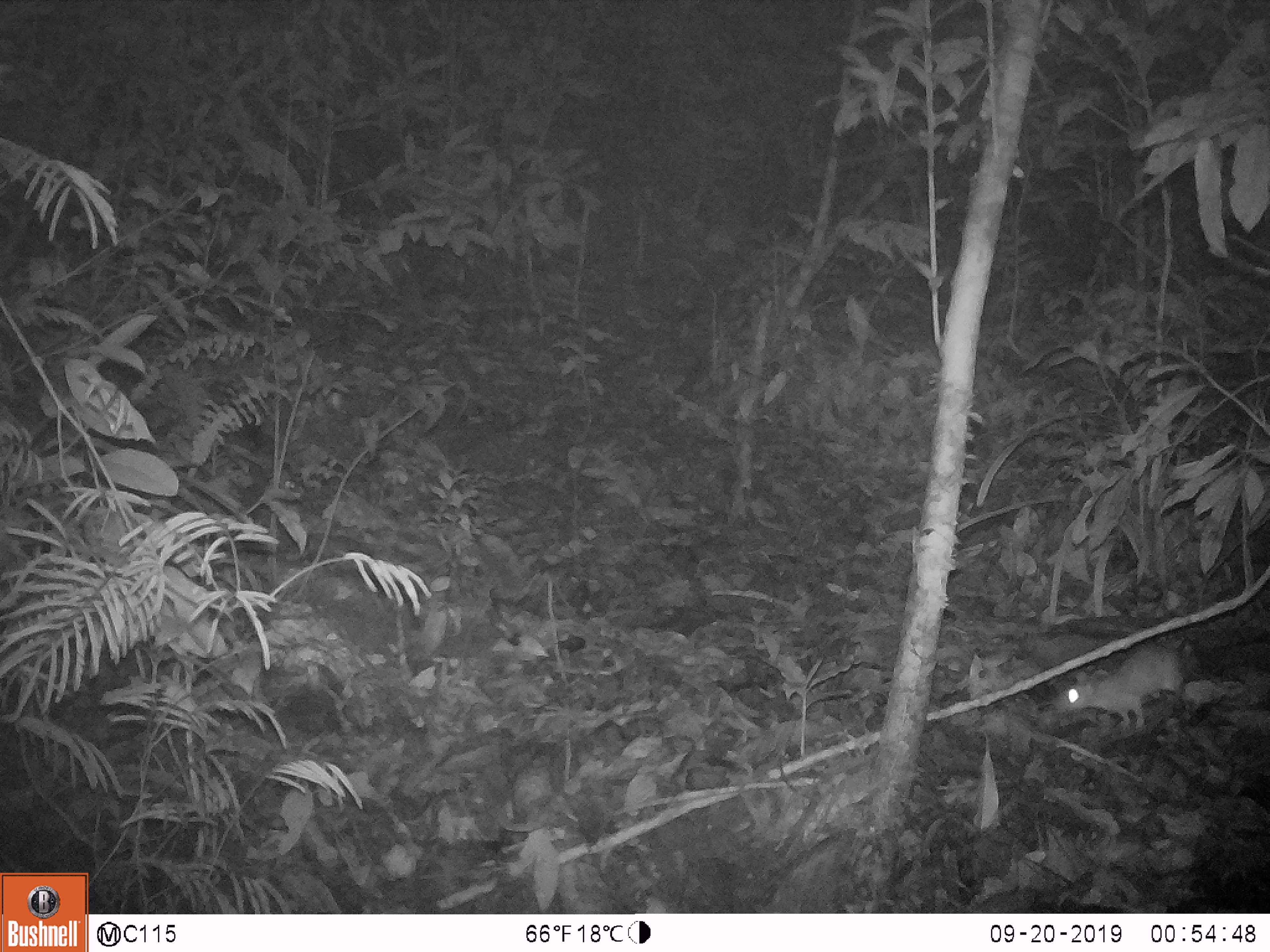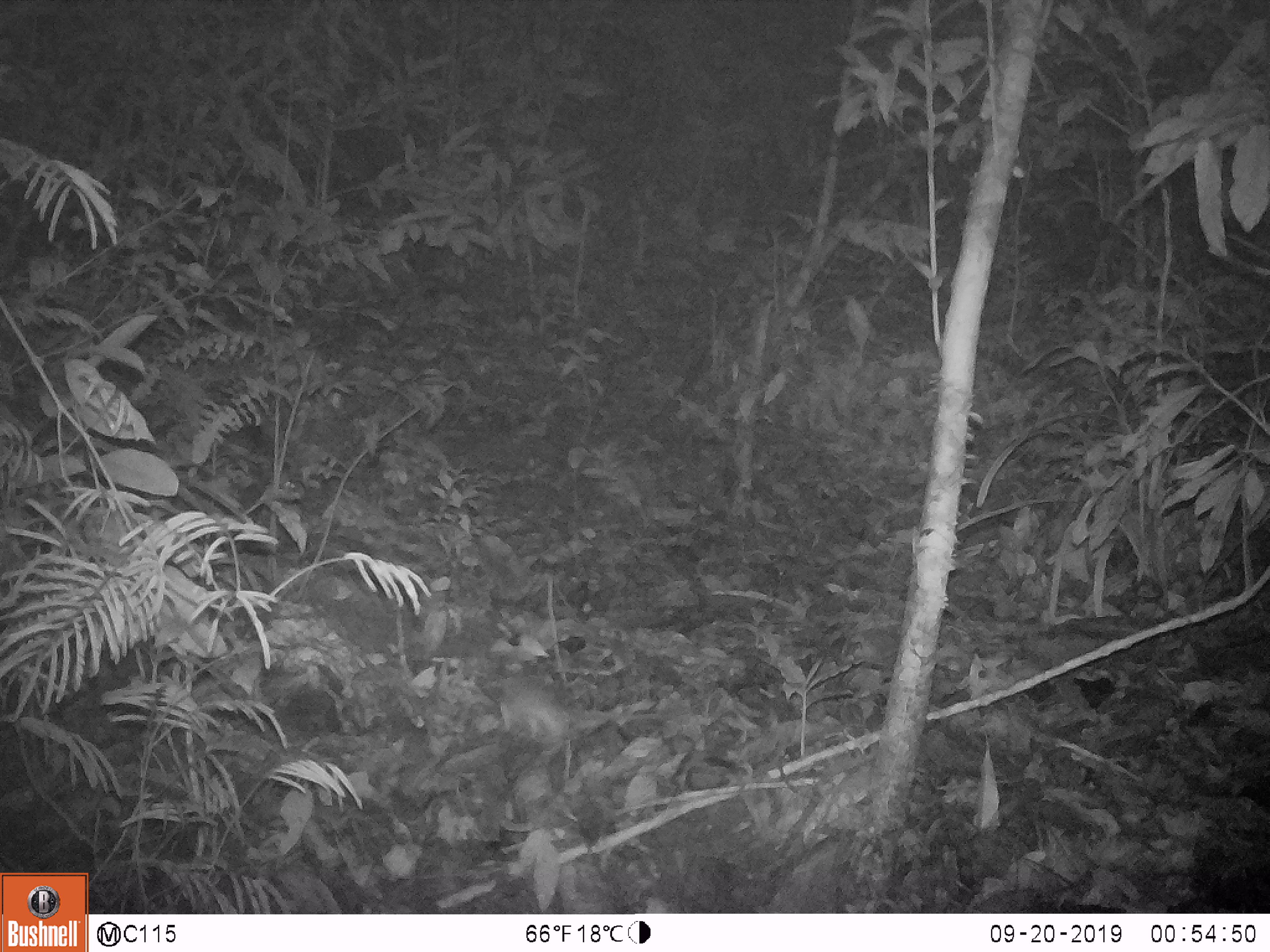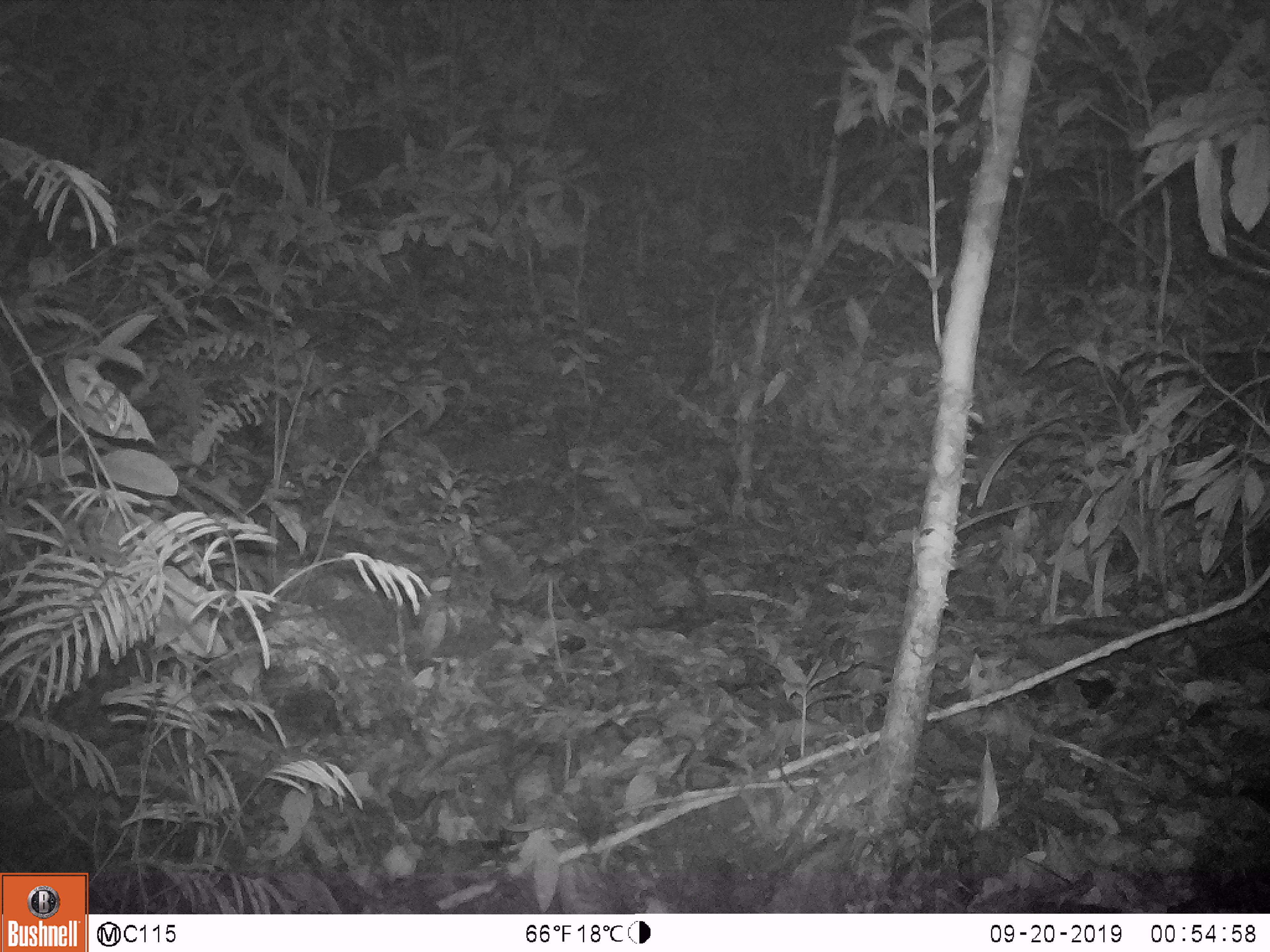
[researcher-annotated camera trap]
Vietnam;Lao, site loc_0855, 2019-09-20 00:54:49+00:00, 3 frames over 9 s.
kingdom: Animalia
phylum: Chordata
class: Mammalia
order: Rodentia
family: Muridae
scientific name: Muridae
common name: old-world mice and rats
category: unidentified murid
Unidentified murid (old-world mice and rats) (Muridae). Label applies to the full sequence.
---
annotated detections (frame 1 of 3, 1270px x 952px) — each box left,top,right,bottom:
unidentified murid: 1050,634,1184,728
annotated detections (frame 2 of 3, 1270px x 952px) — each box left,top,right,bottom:
unidentified murid: 502,677,664,756